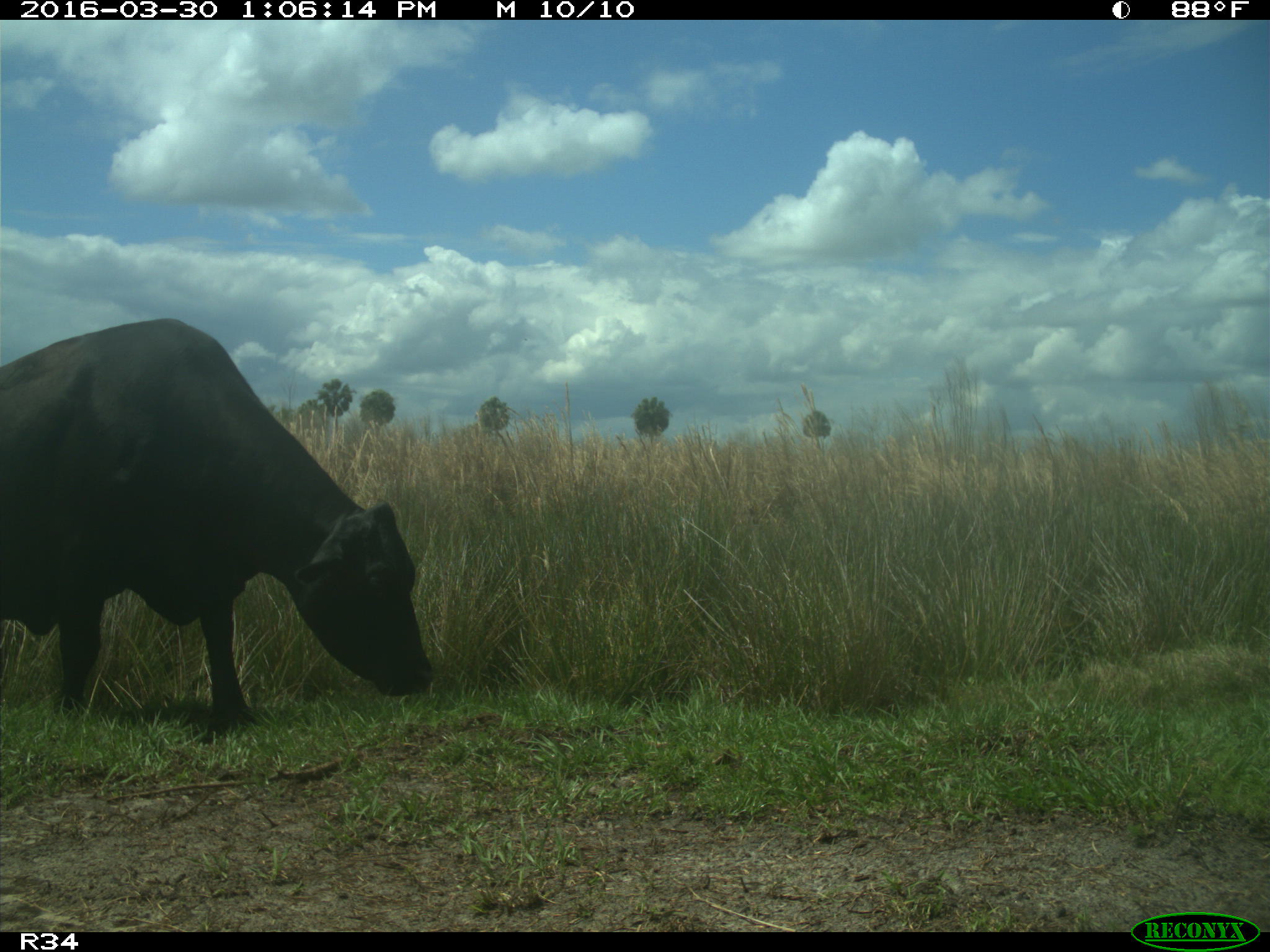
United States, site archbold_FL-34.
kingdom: Animalia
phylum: Chordata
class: Mammalia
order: Artiodactyla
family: Bovidae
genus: Bos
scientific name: Bos taurus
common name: domestic cow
Bos taurus (domestic cow).